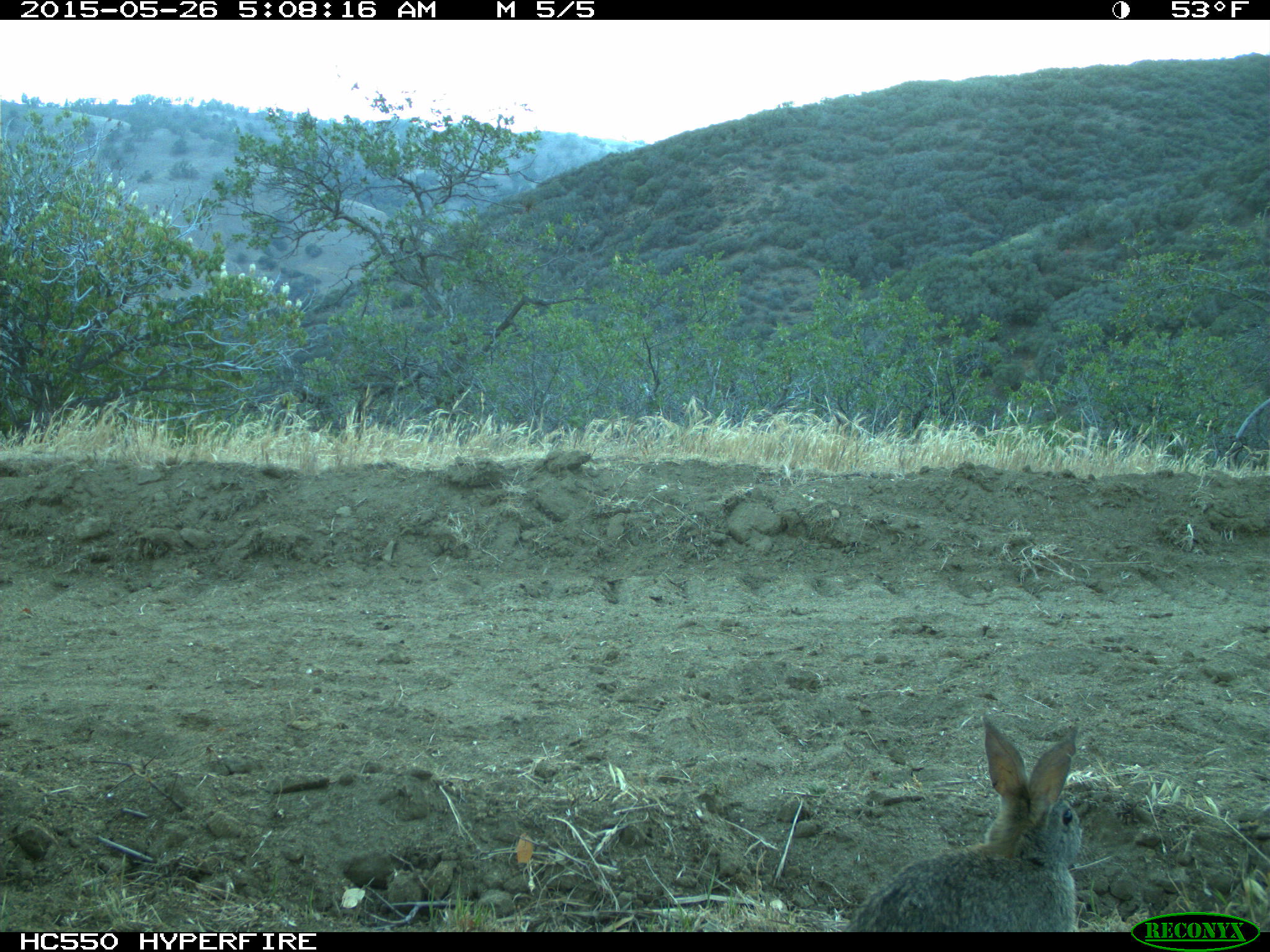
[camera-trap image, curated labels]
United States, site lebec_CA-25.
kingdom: Animalia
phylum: Chordata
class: Mammalia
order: Lagomorpha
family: Leporidae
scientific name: Leporidae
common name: rabbits and hares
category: unidentified rabbit